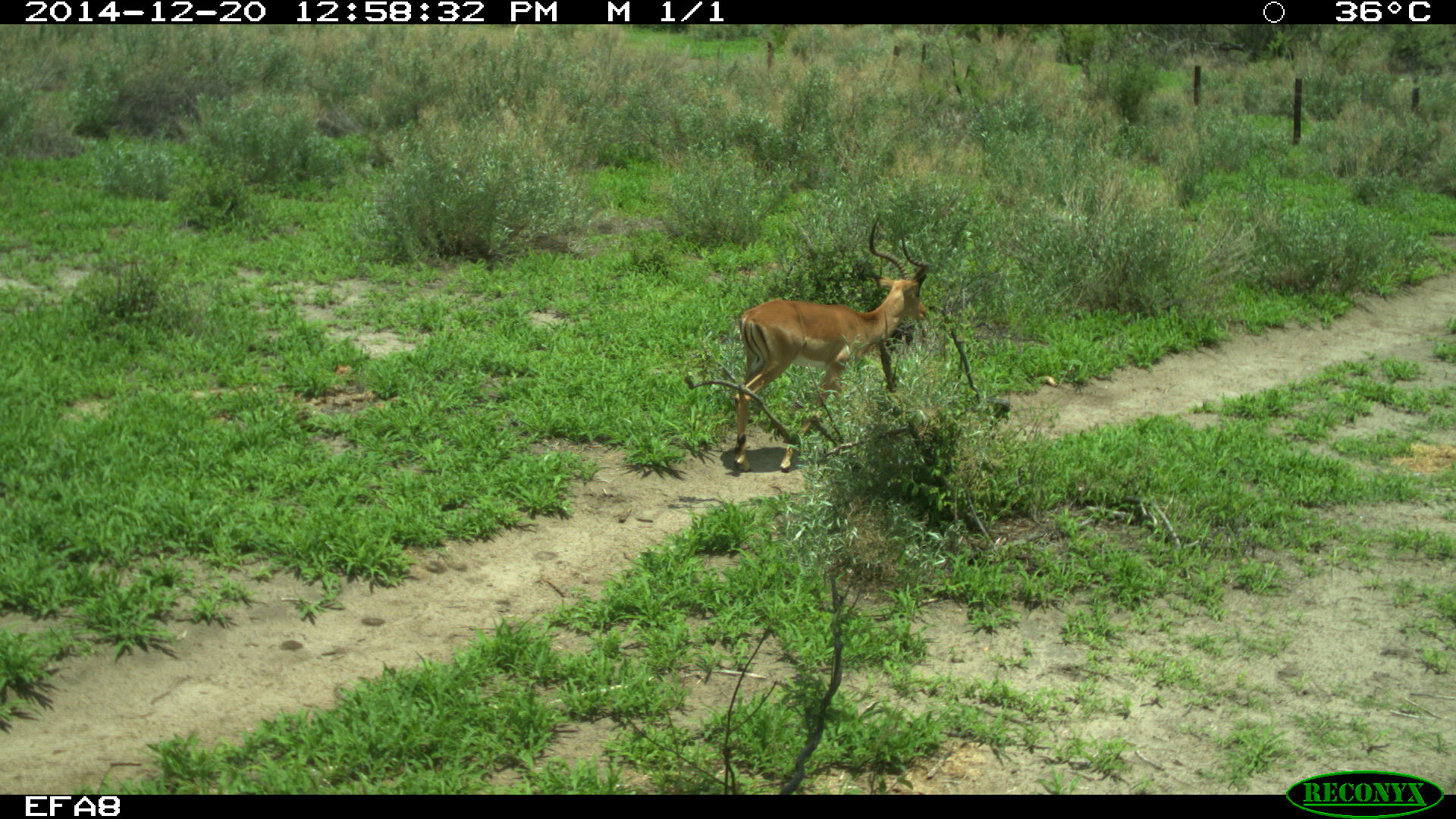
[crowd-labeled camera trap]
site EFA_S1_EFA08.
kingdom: Animalia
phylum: Chordata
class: Mammalia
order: Artiodactyla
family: Bovidae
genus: Aepyceros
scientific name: Aepyceros melampus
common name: impala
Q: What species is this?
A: Impala (Aepyceros melampus).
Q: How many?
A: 1.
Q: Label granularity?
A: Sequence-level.